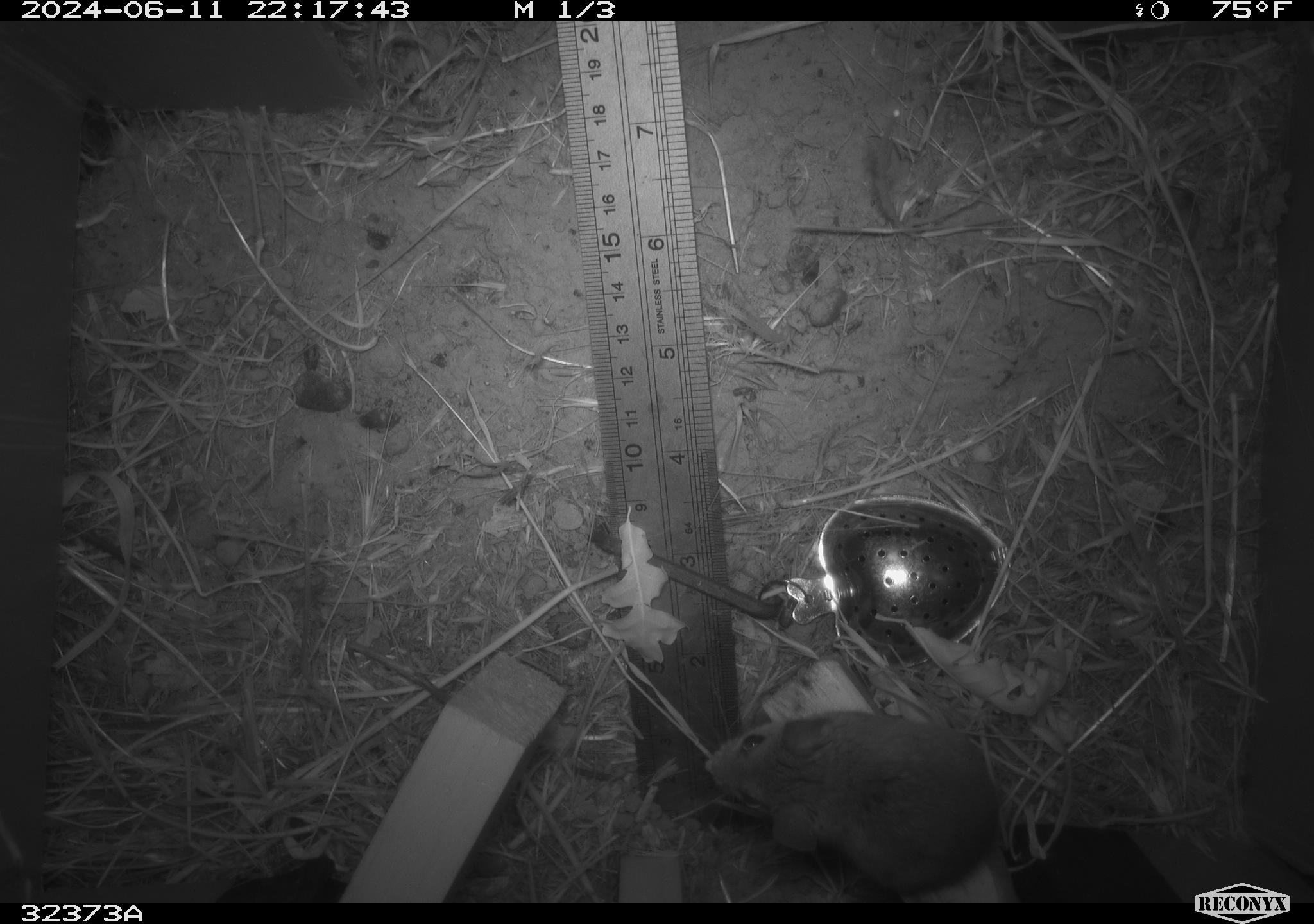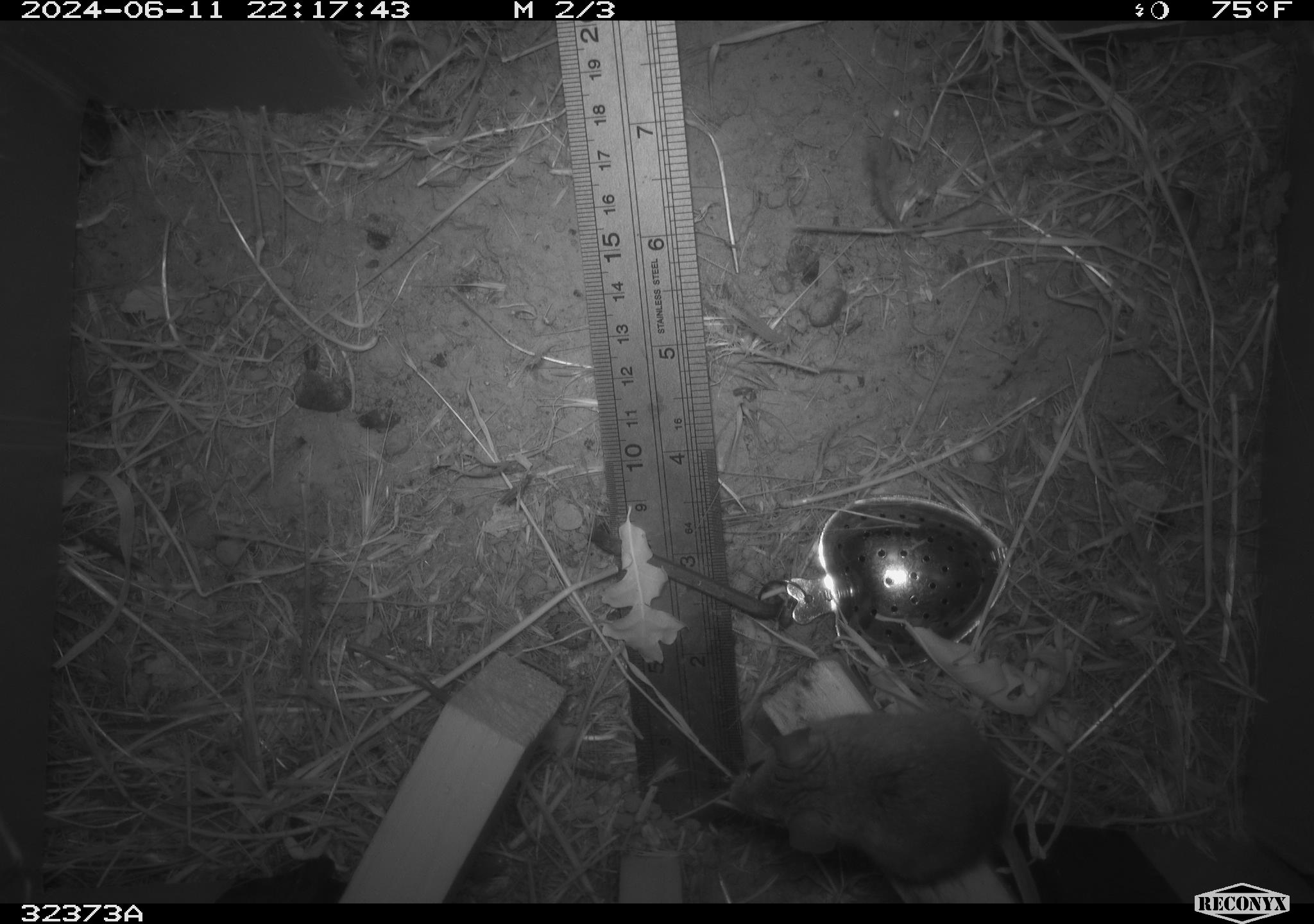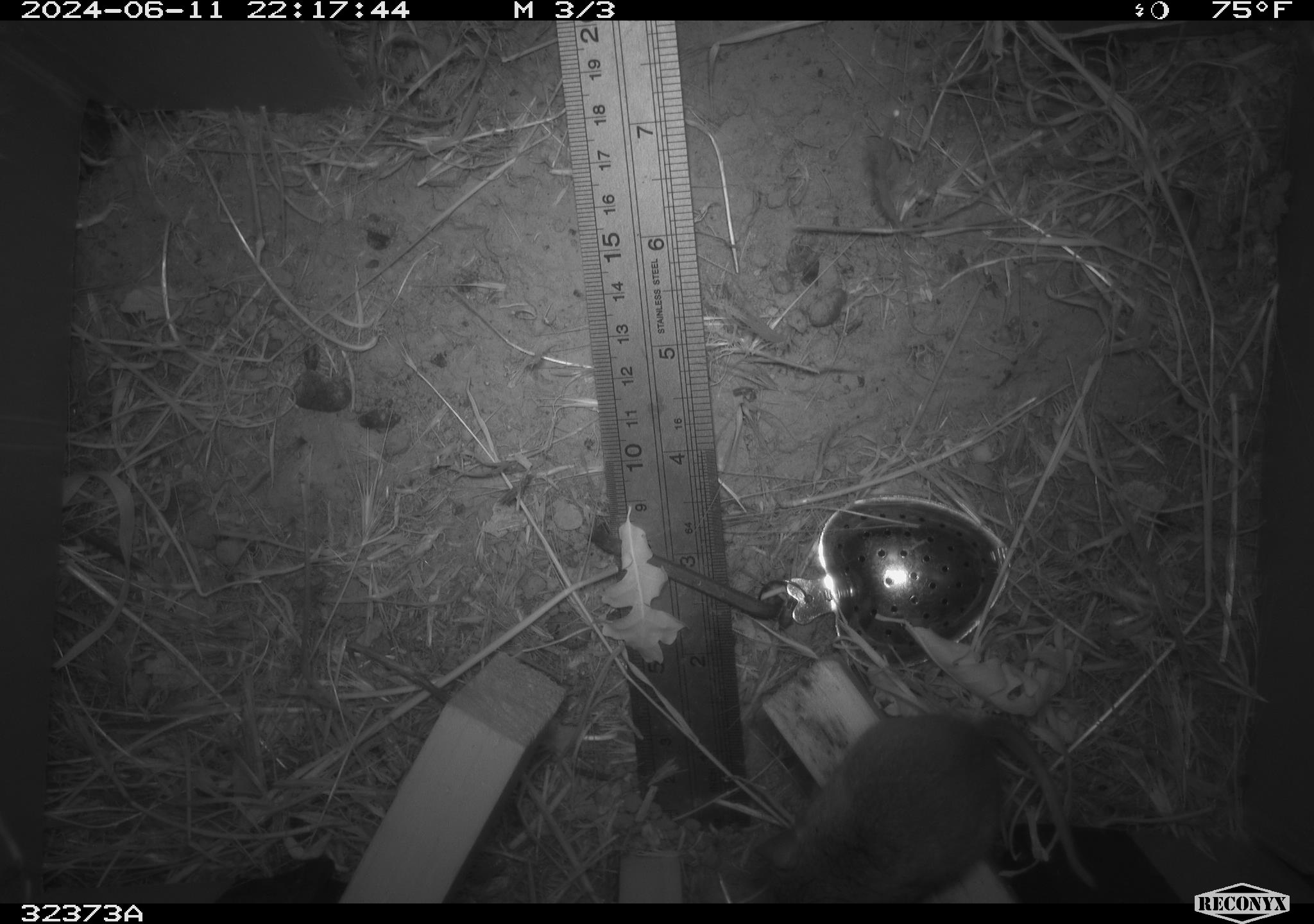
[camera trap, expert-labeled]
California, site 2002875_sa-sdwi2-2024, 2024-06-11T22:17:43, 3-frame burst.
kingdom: Animalia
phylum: Chordata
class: Mammalia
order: Rodentia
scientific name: Rodentia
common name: mouse species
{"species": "mouse species (Rodentia)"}